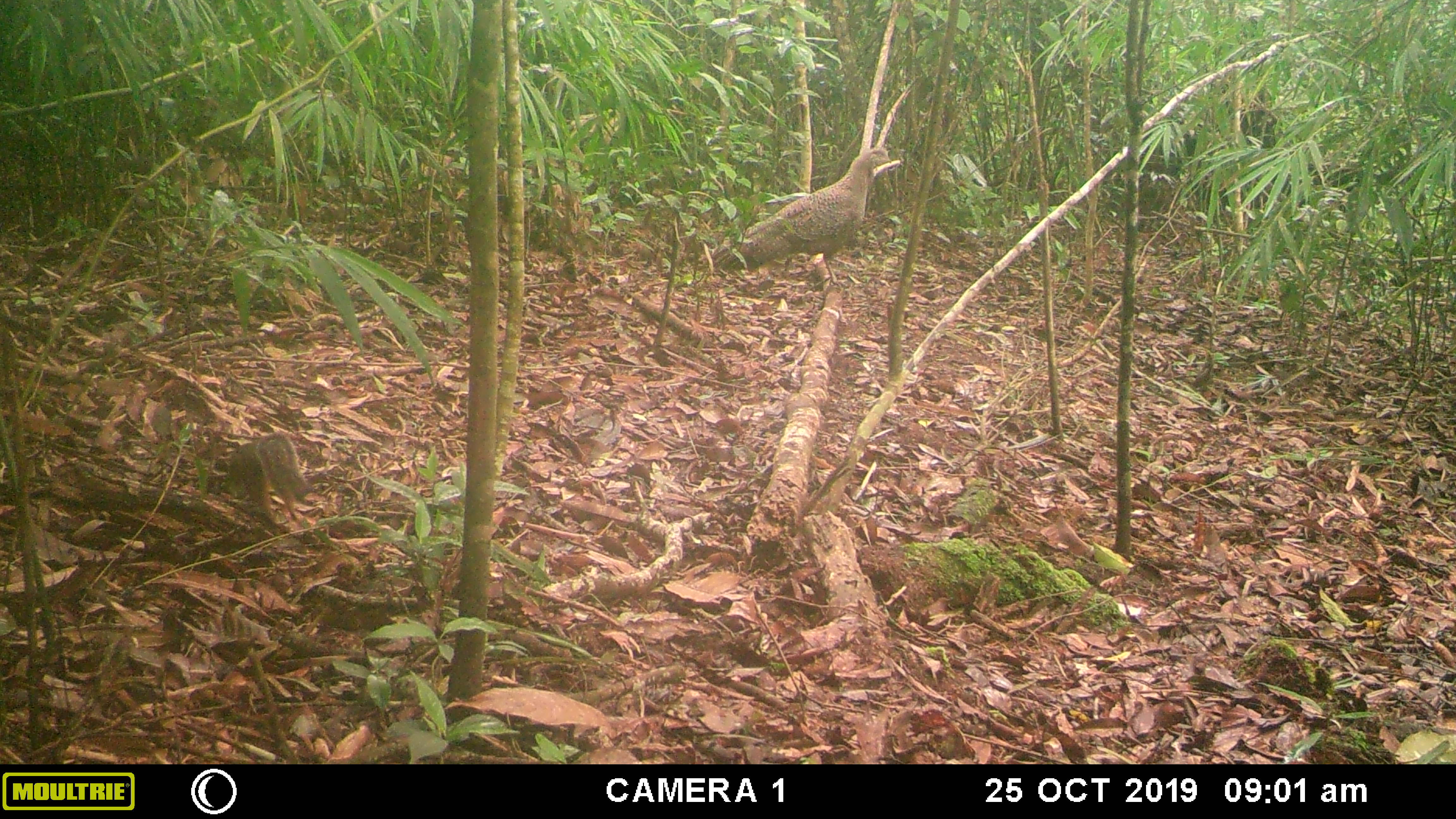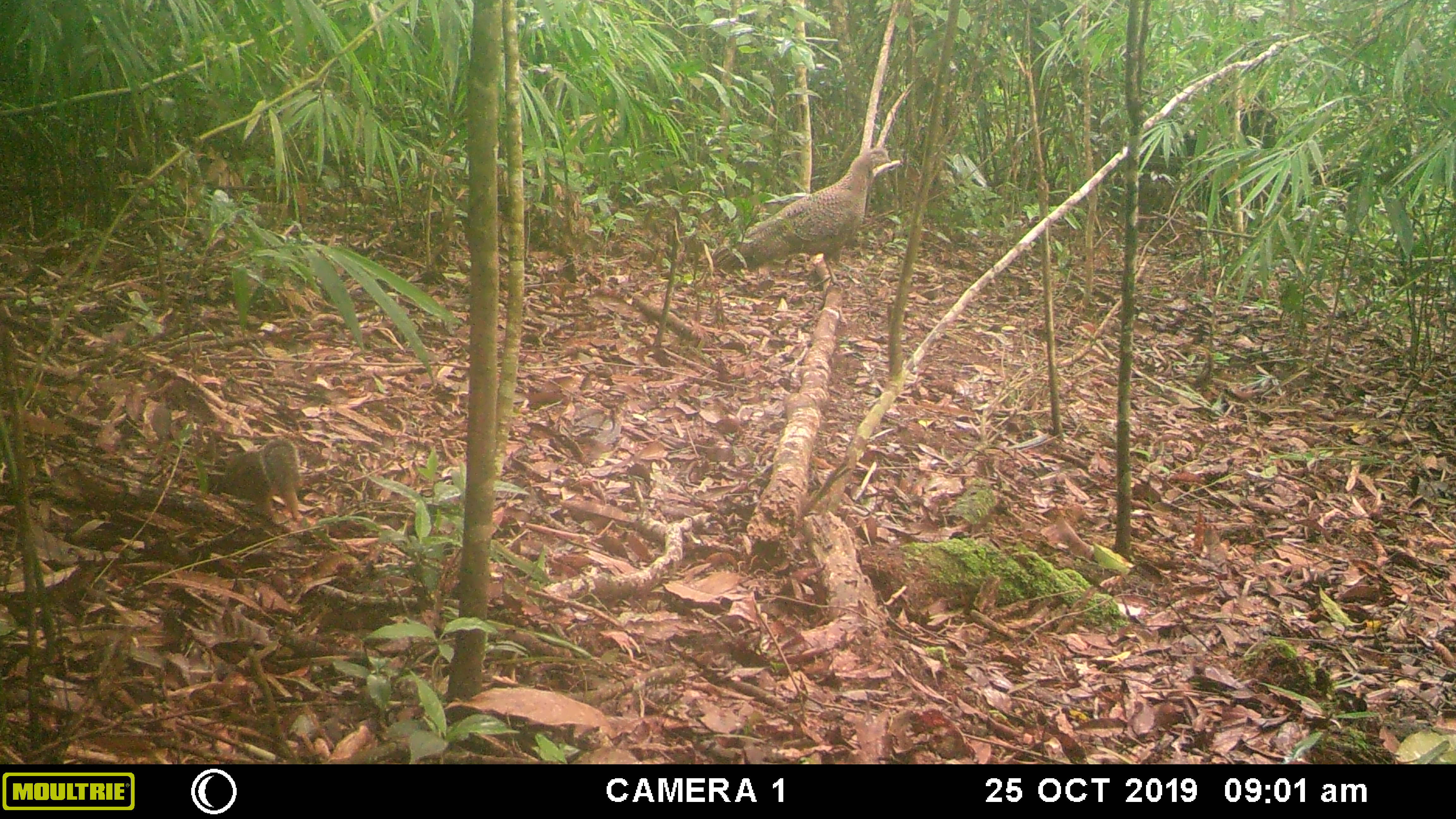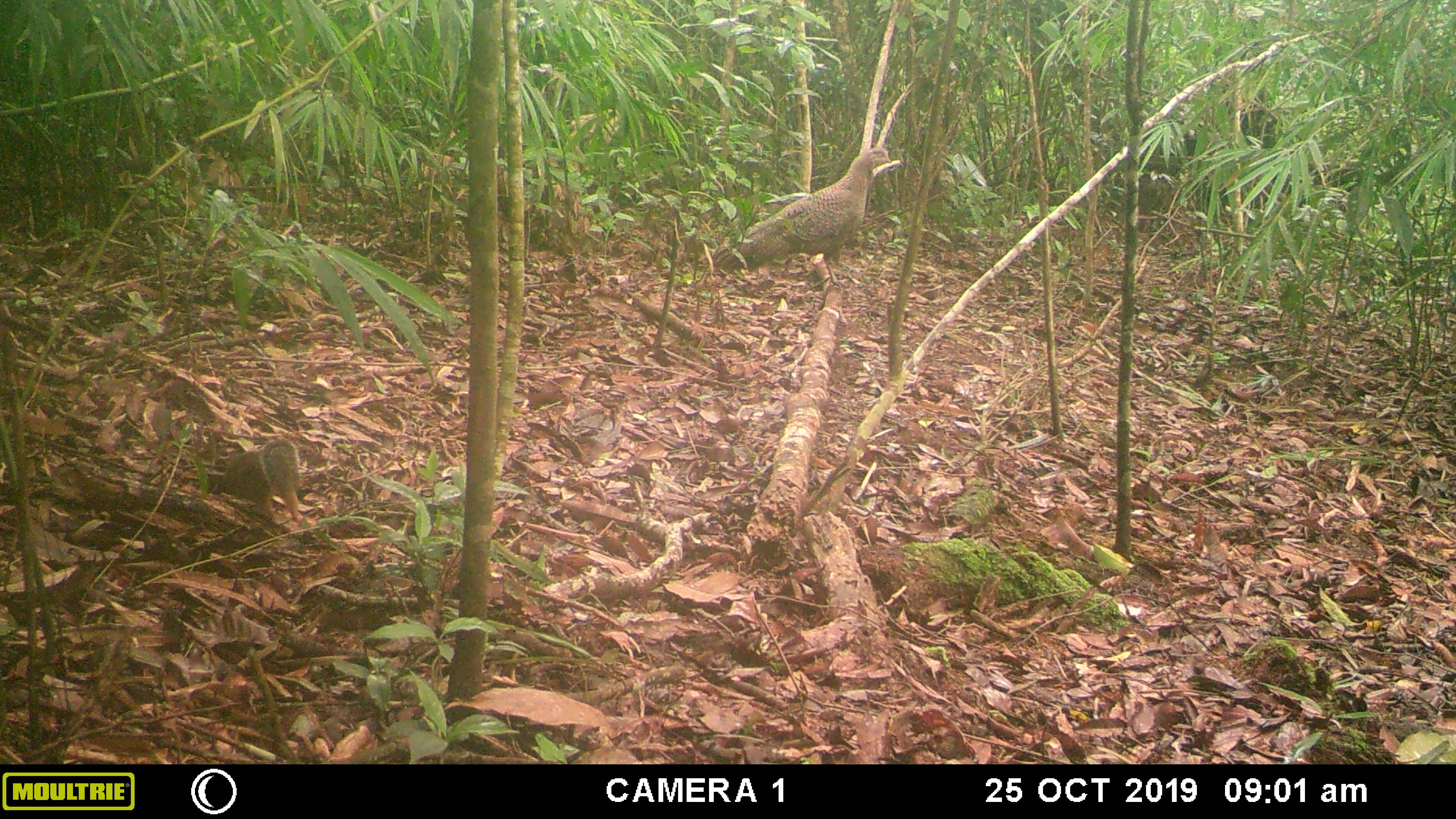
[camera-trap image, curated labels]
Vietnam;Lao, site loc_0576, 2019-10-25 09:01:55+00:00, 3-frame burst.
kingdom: Animalia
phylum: Chordata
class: Mammalia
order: Rodentia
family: Sciuridae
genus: Dremomys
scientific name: Dremomys rufigenis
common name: red-cheeked squirrel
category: red cheeked squirrel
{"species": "red cheeked squirrel (red-cheeked squirrel) (Dremomys rufigenis)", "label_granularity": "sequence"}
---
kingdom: Animalia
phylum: Chordata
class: Aves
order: Galliformes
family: Phasianidae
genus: Polyplectron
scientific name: Polyplectron bicalcaratum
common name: gray peacock-pheasant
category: grey peacock pheasant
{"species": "grey peacock pheasant (gray peacock-pheasant) (Polyplectron bicalcaratum)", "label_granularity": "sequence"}